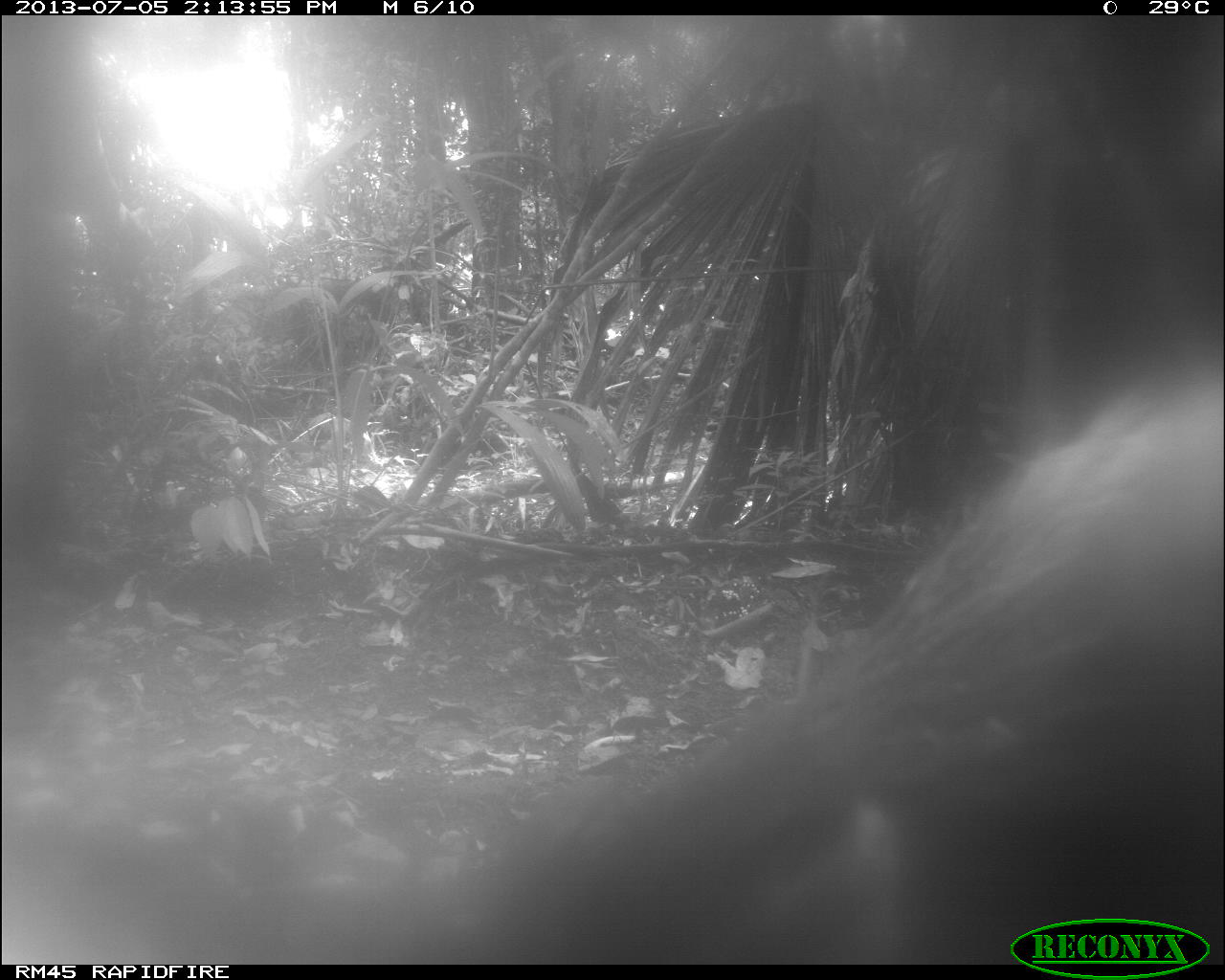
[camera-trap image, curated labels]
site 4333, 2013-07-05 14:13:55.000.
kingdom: Animalia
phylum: Chordata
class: Mammalia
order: Artiodactyla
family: Tayassuidae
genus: Tayassu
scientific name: Tayassu pecari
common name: white-lipped peccary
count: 2